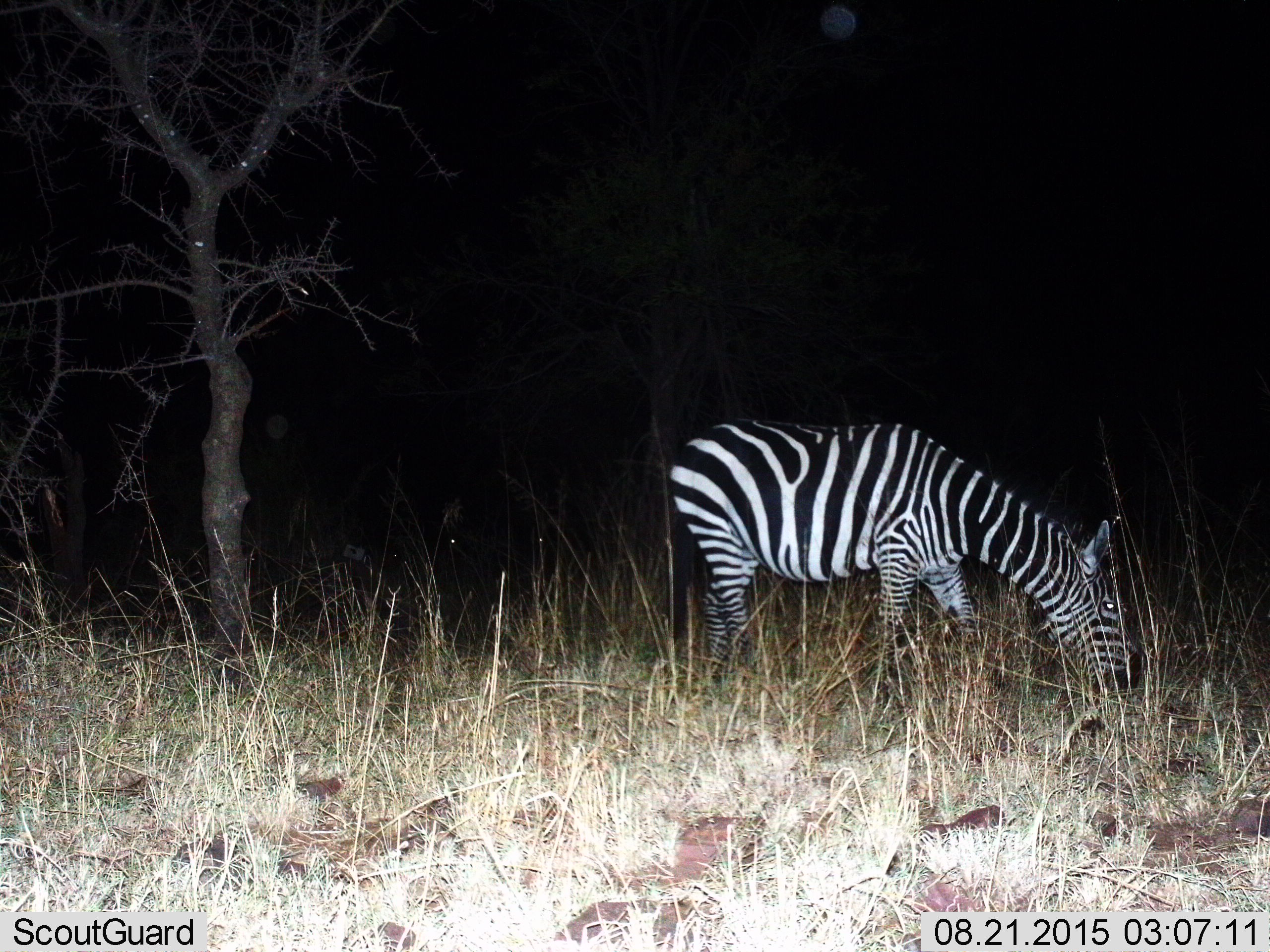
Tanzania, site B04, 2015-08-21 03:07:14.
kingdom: Animalia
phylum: Chordata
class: Mammalia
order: Perissodactyla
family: Equidae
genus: Equus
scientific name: Equus quagga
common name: plains zebra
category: zebra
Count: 1.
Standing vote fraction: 20%.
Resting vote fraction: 0%.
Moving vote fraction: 0%.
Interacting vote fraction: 0%.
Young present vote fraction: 0%.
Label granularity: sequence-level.